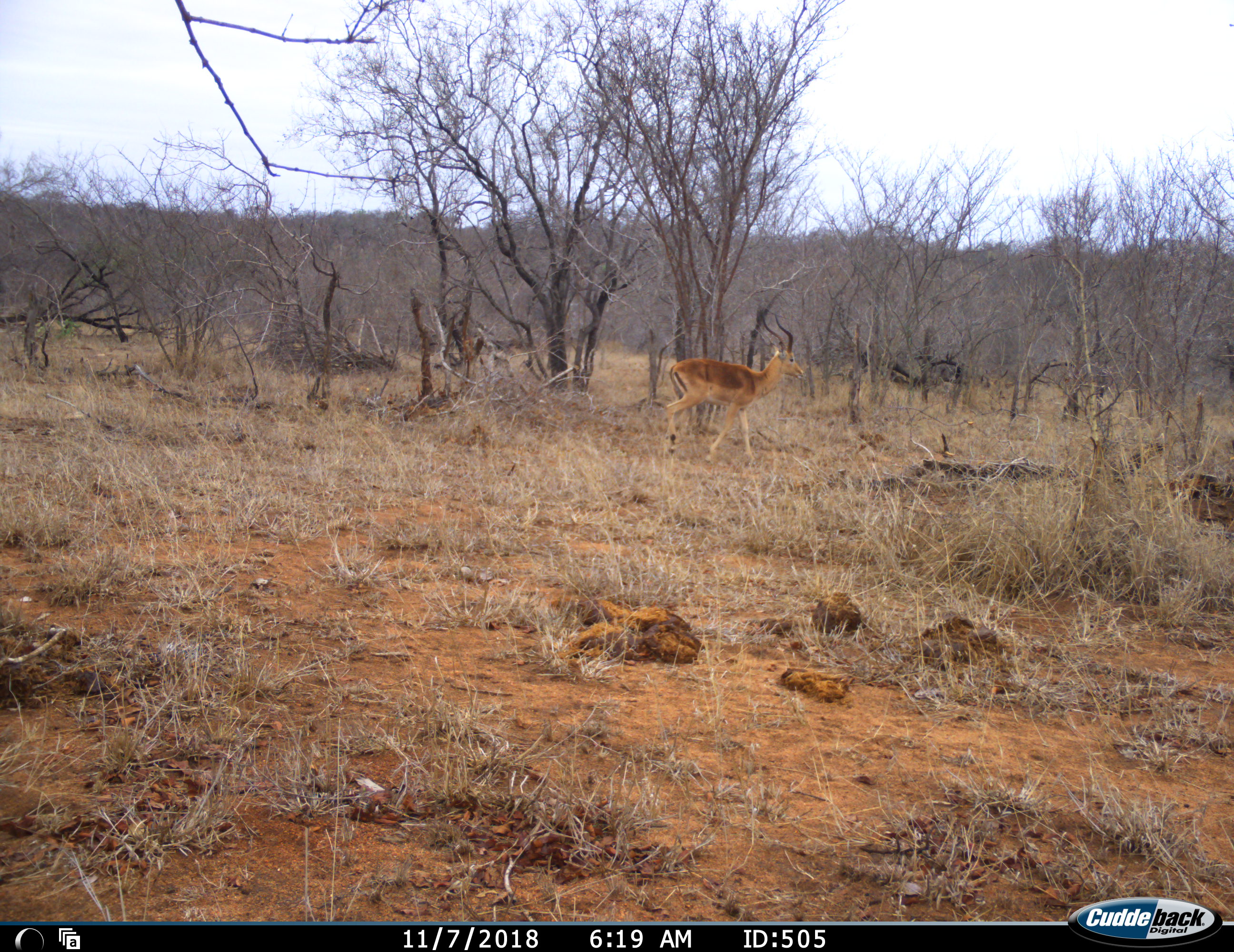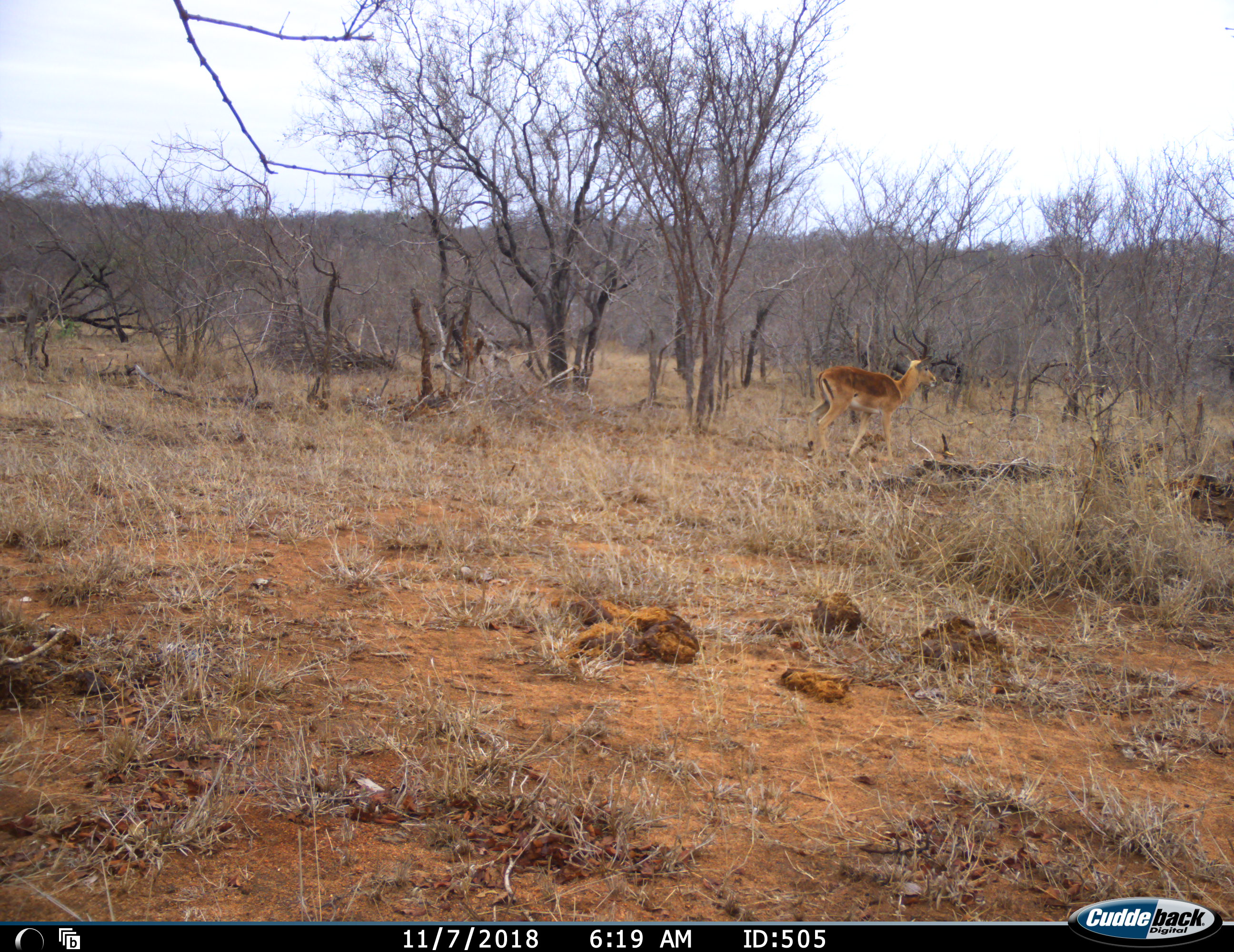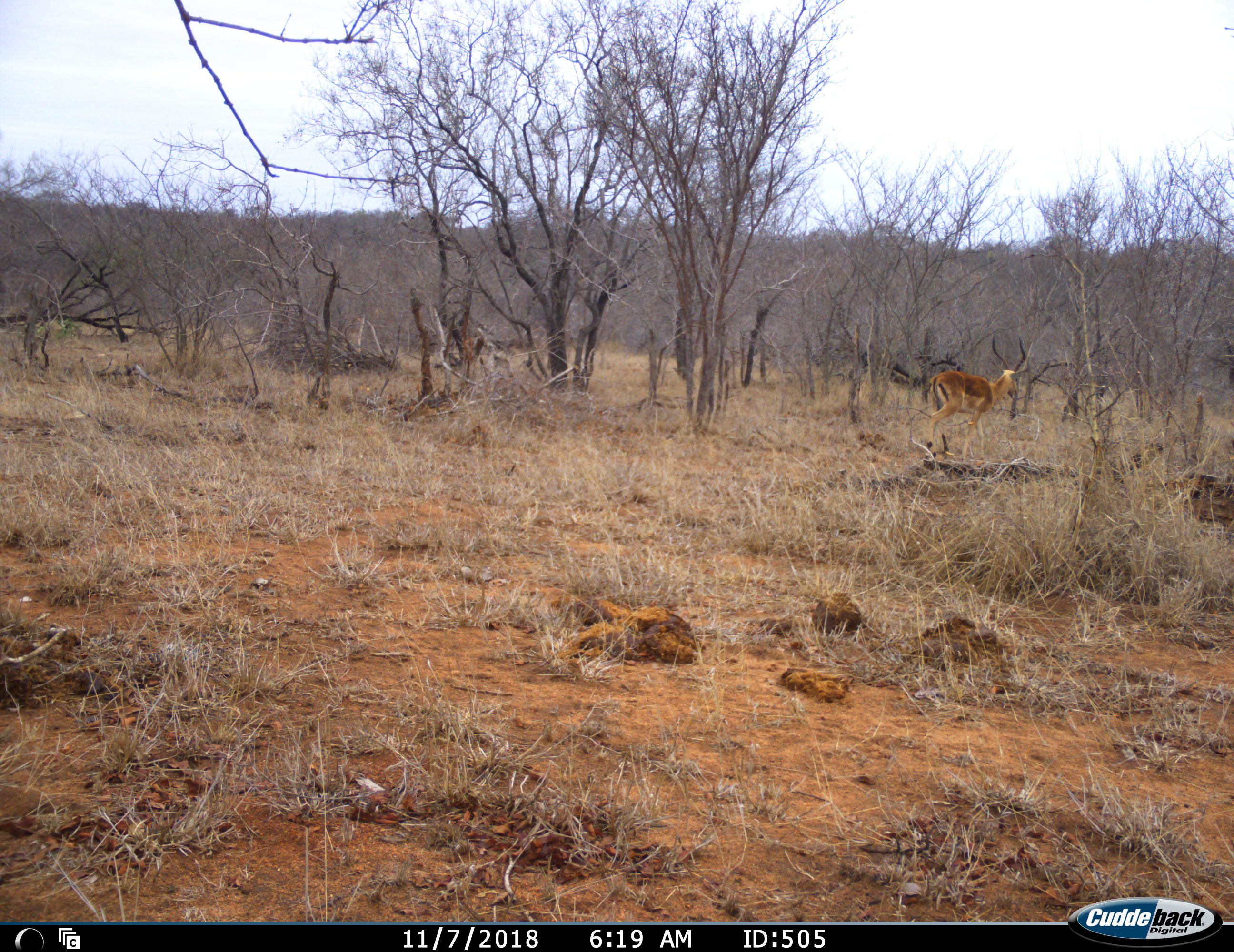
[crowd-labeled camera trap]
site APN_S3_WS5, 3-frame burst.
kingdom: Animalia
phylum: Chordata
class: Mammalia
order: Artiodactyla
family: Bovidae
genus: Aepyceros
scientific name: Aepyceros melampus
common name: impala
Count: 1.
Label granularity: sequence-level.